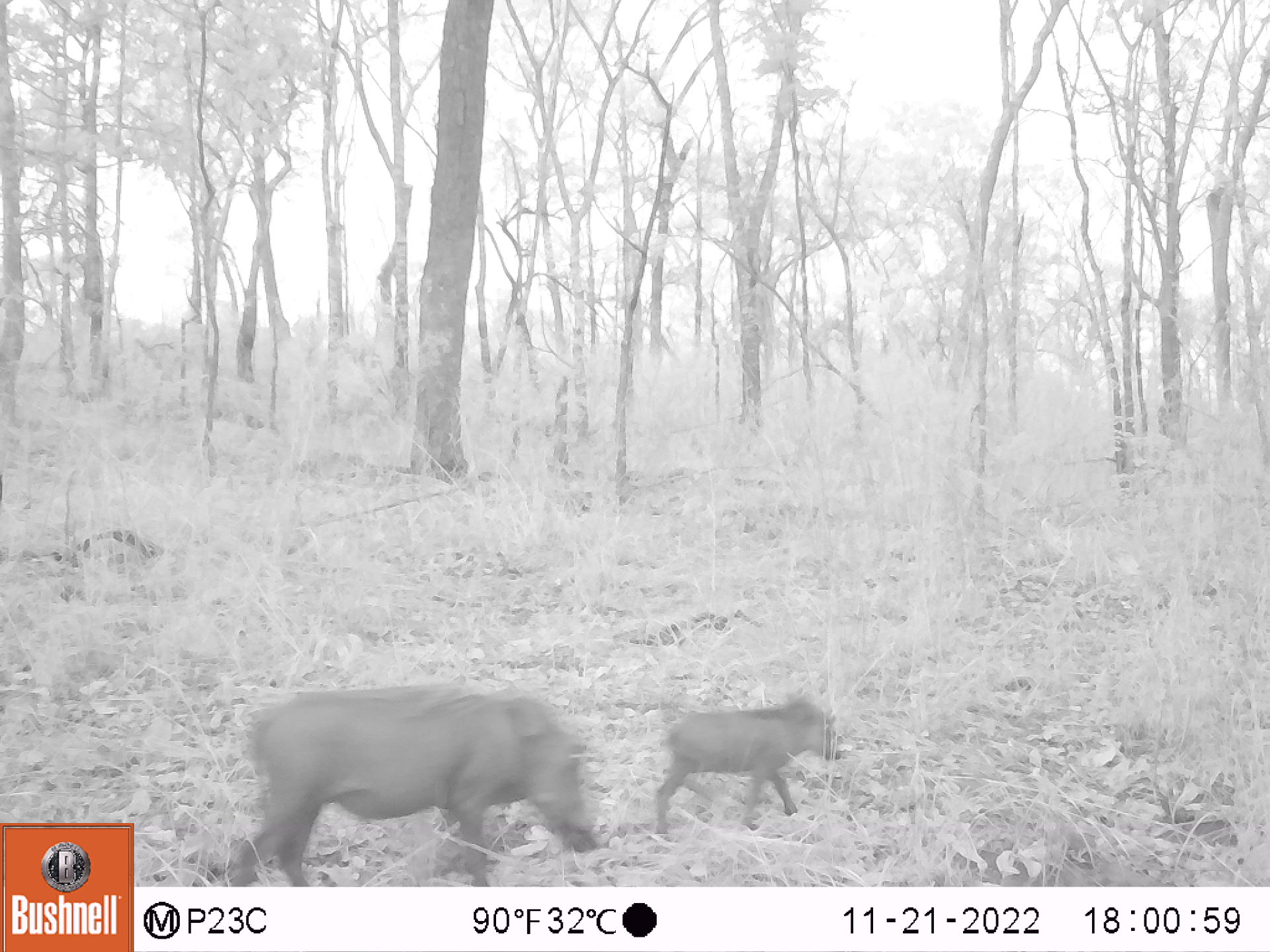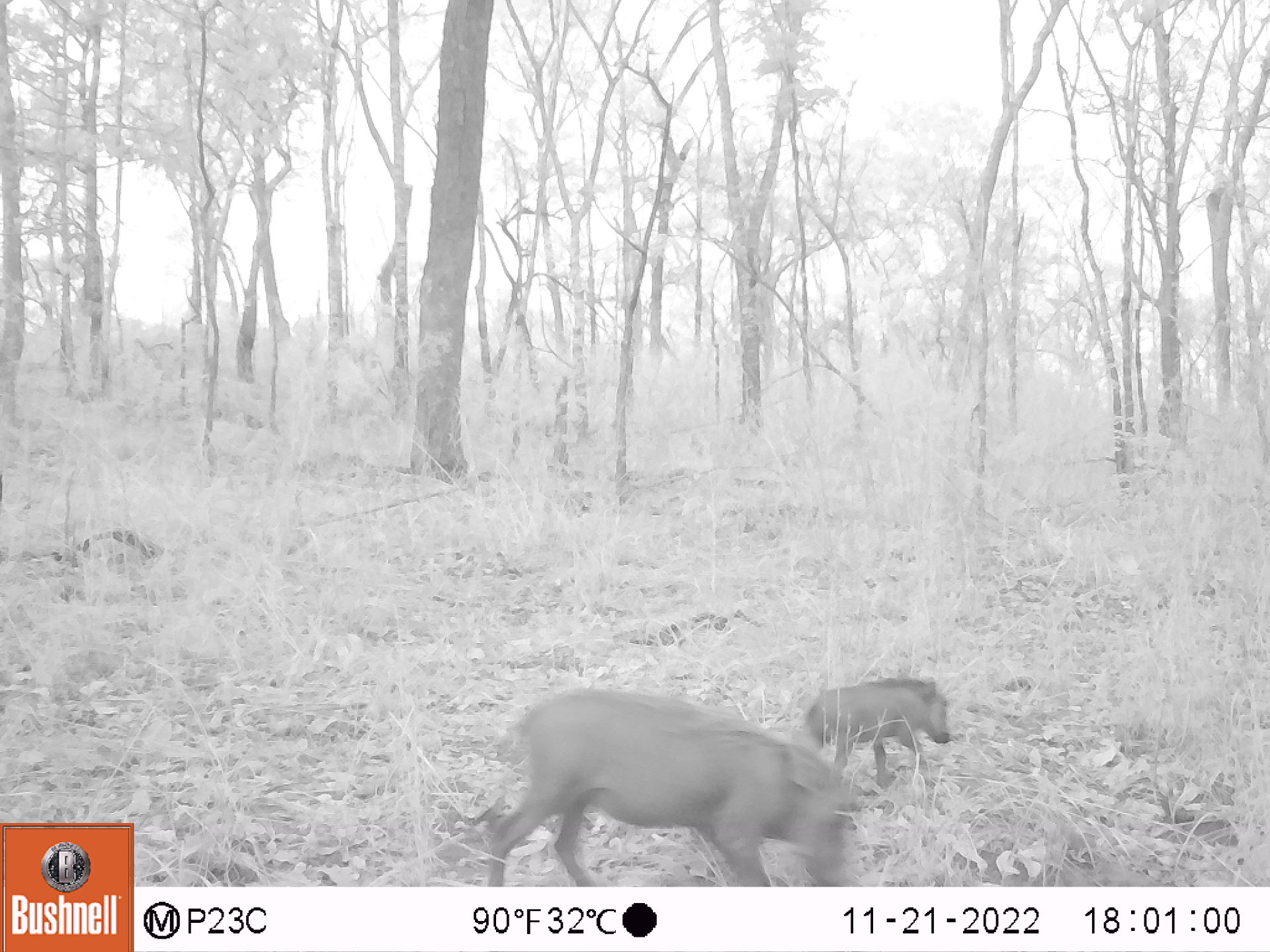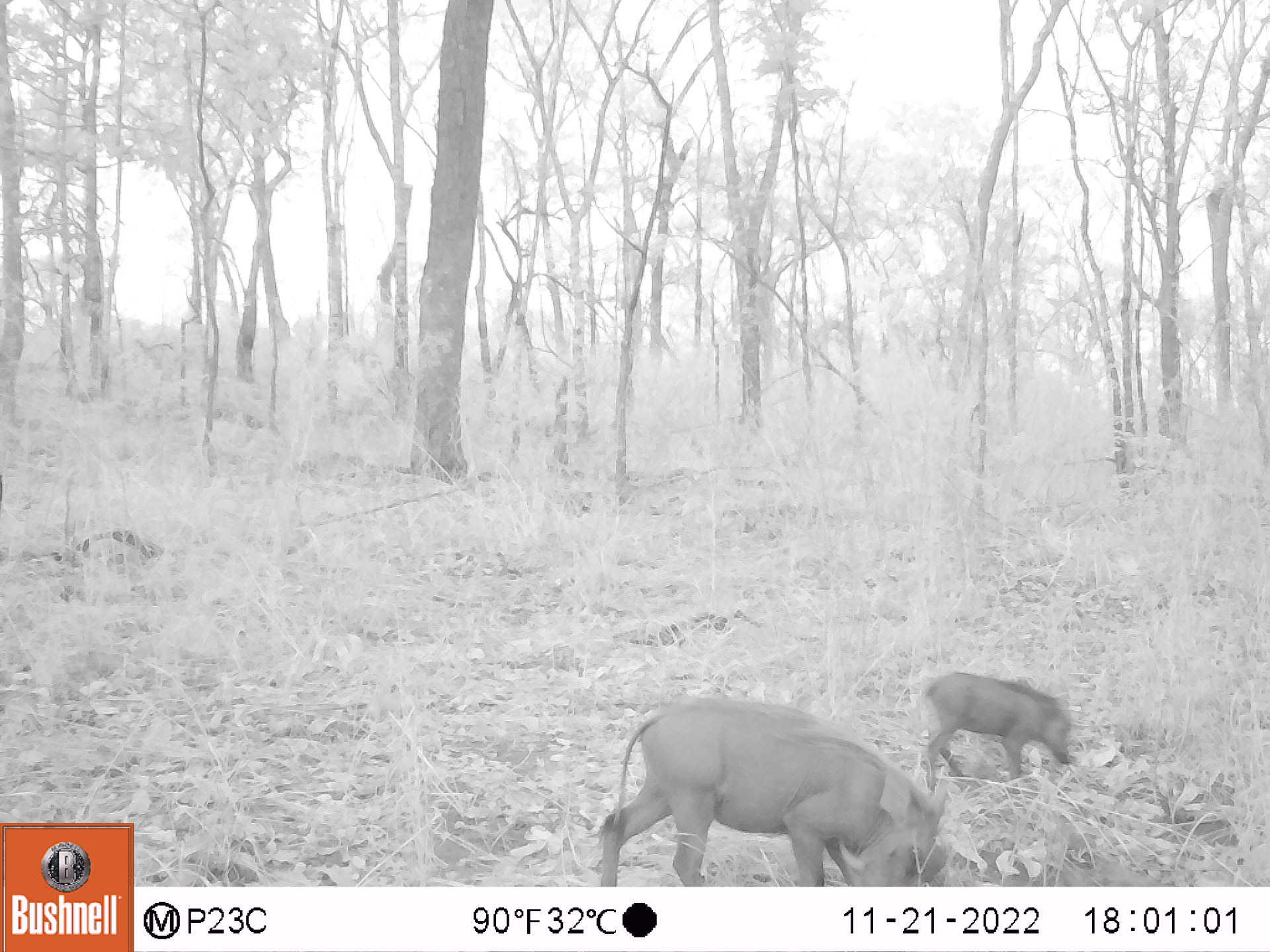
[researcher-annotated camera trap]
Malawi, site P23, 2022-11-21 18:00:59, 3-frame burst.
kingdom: Animalia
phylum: Chordata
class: Mammalia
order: Artiodactyla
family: Suidae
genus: Phacochoerus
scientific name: Phacochoerus africanus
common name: common warthog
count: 2